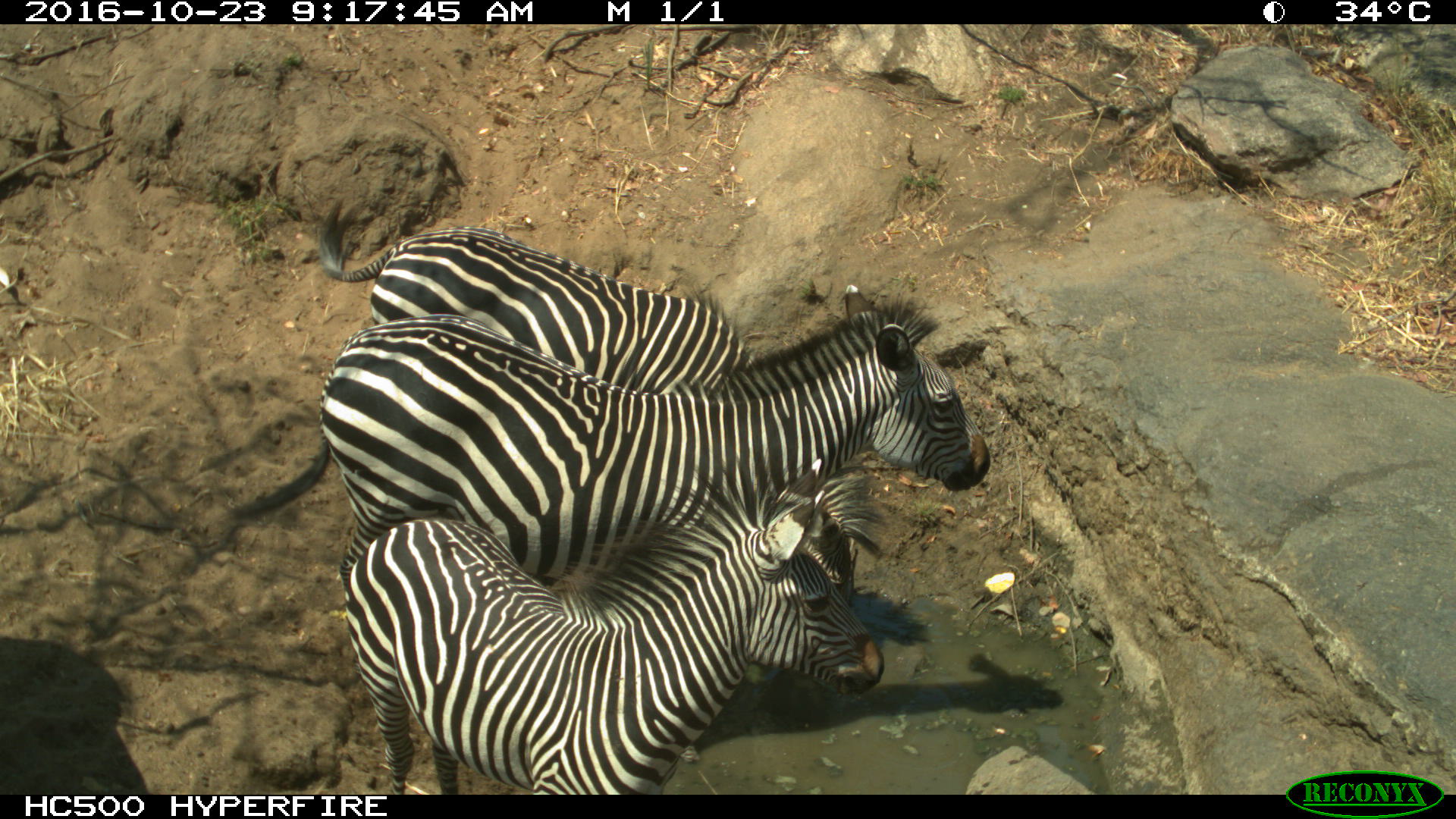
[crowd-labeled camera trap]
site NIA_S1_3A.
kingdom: Animalia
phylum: Chordata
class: Mammalia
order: Perissodactyla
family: Equidae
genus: Equus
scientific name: Equus quagga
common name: plains zebra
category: zebraplains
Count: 3.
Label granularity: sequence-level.